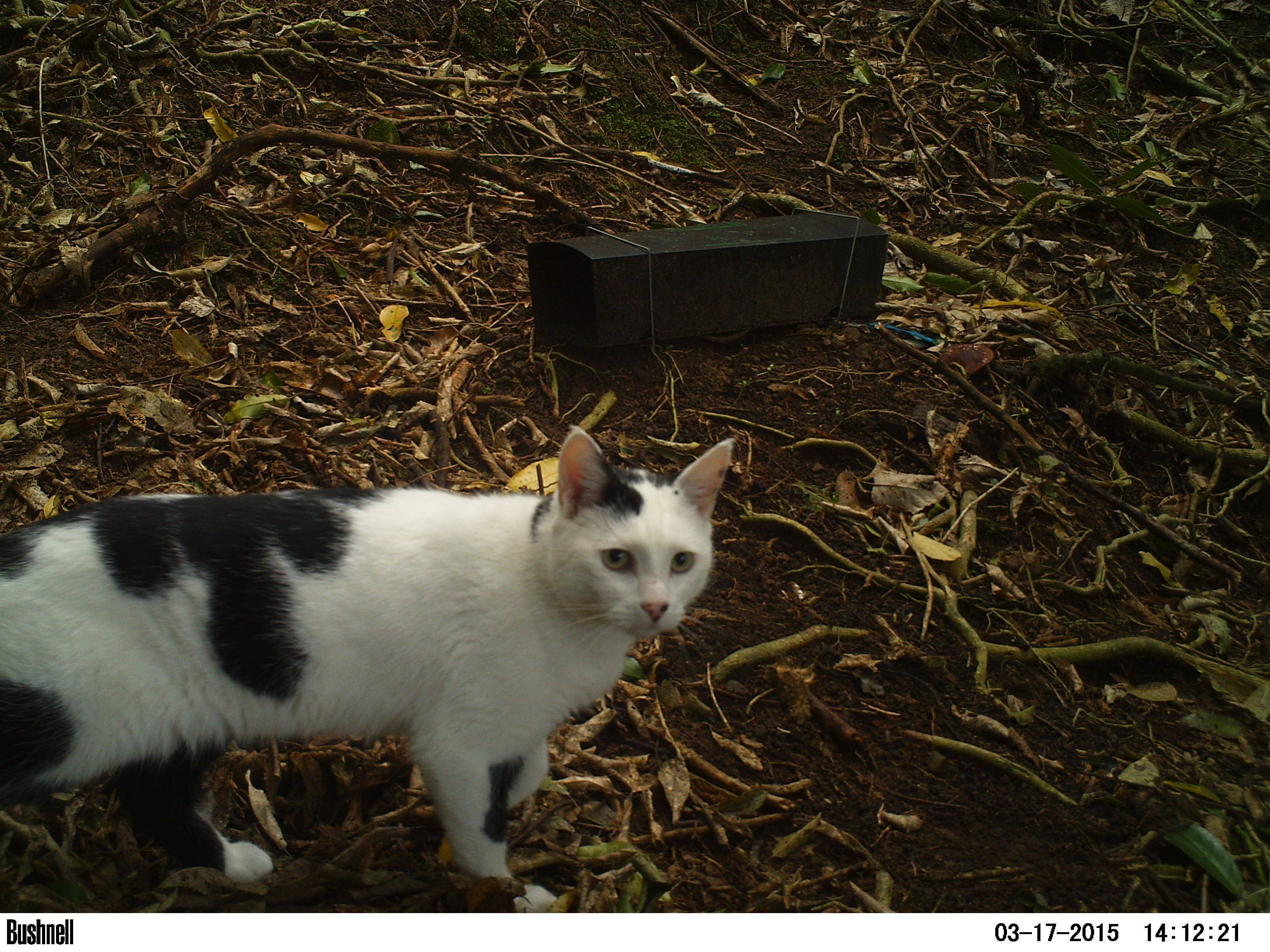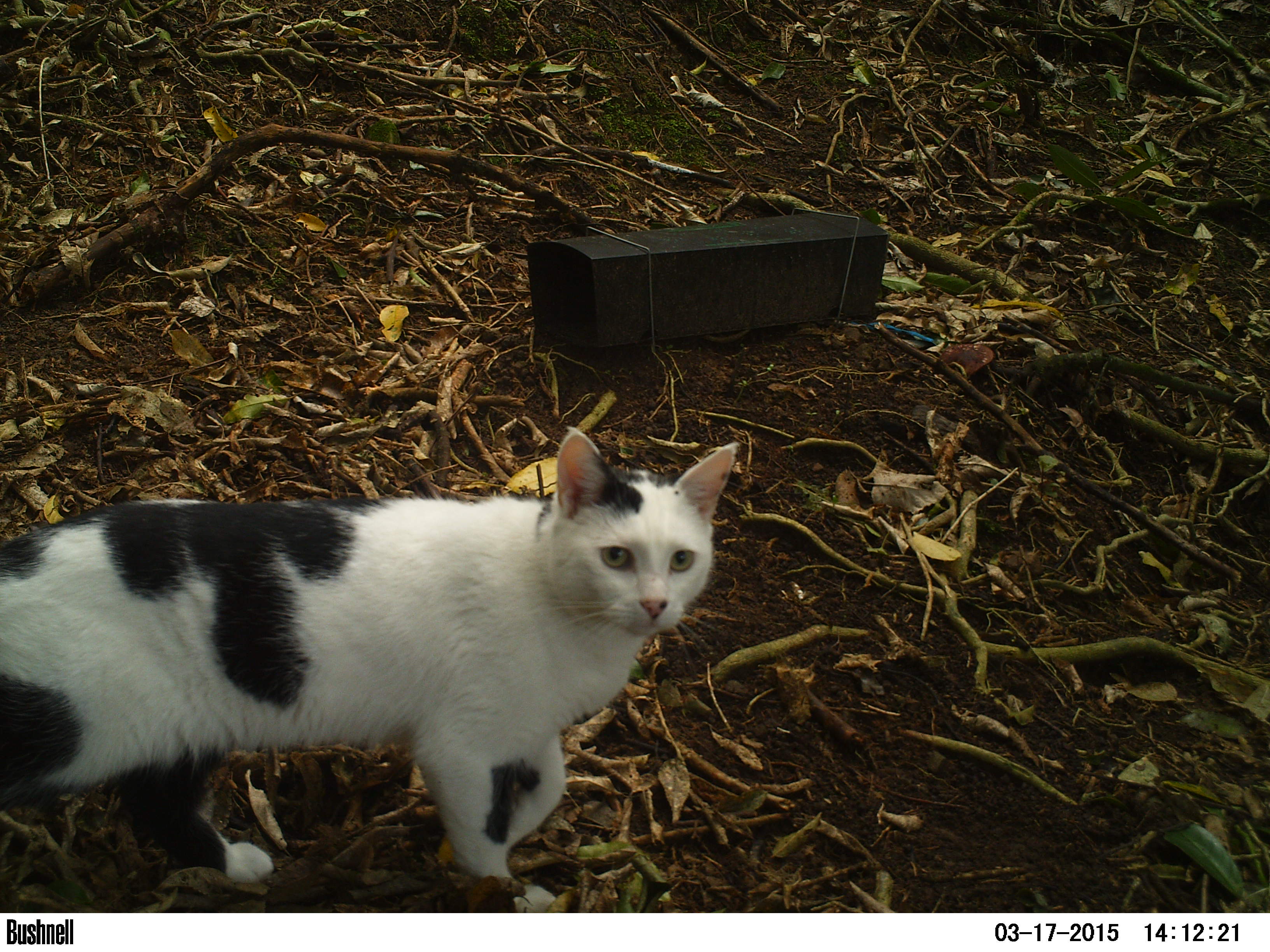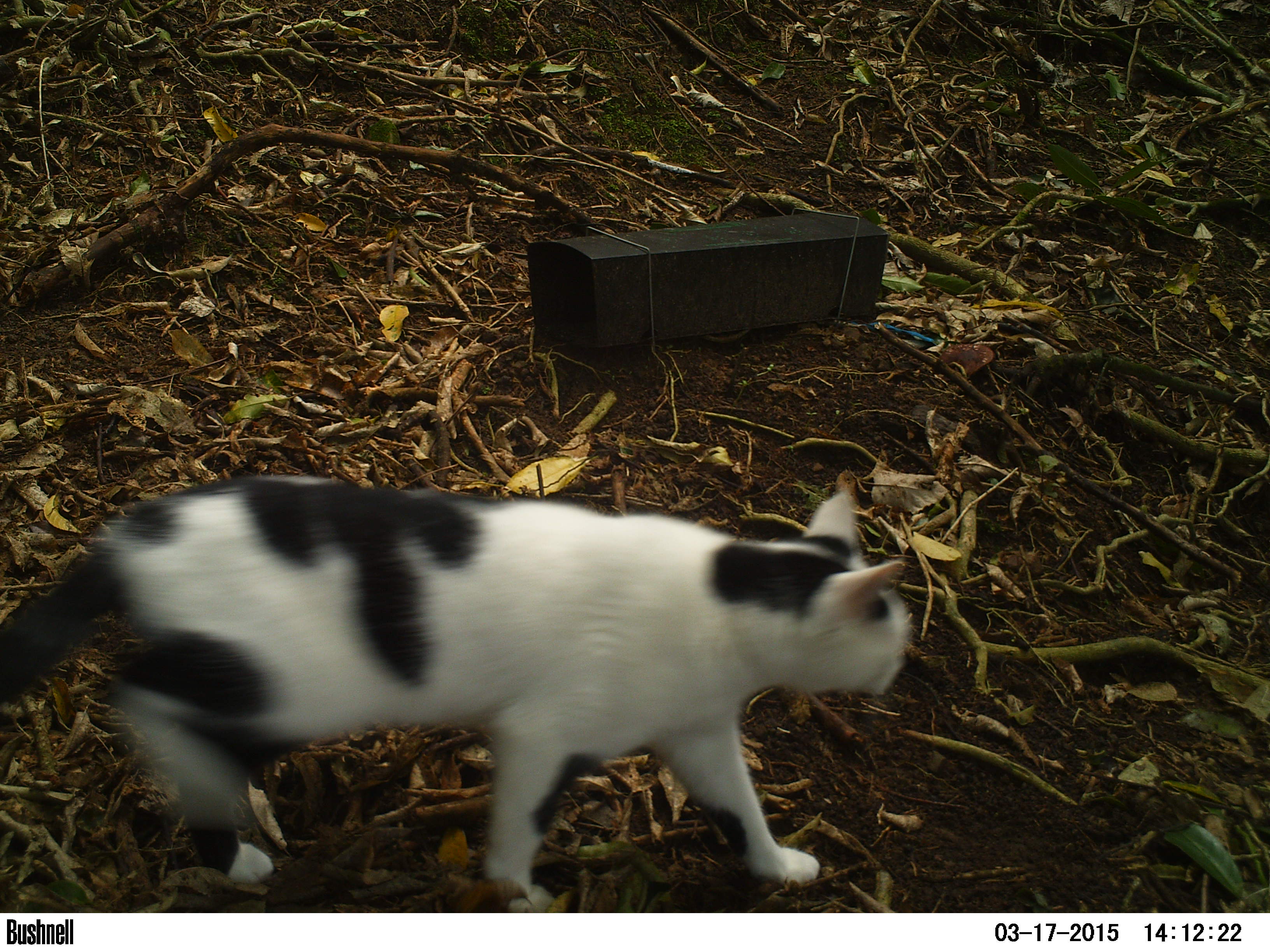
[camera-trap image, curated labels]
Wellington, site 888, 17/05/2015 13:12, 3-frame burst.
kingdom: Animalia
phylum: Chordata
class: Mammalia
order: Carnivora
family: Felidae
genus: Felis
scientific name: Felis catus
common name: cat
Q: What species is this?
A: Cat (Felis catus).